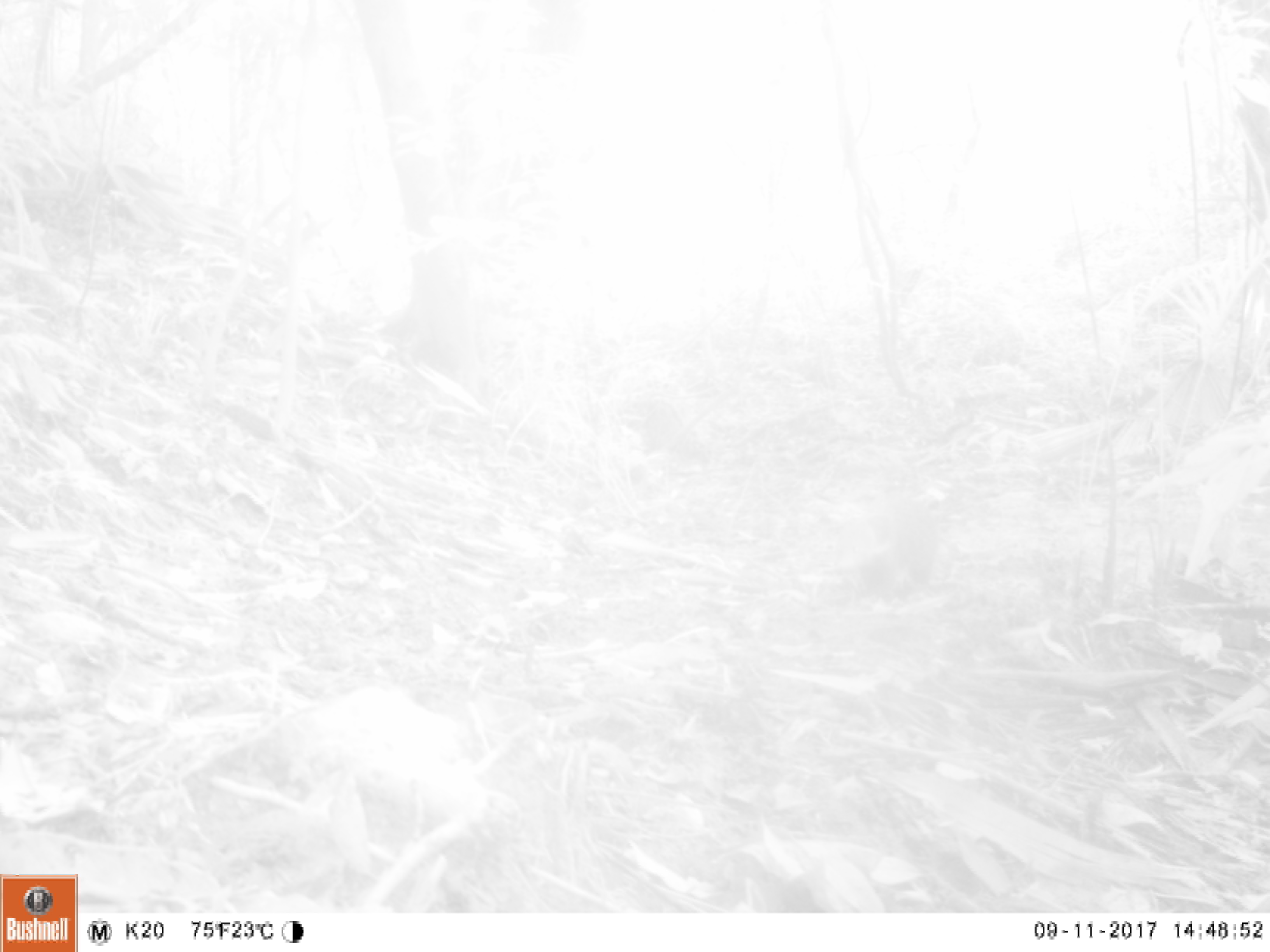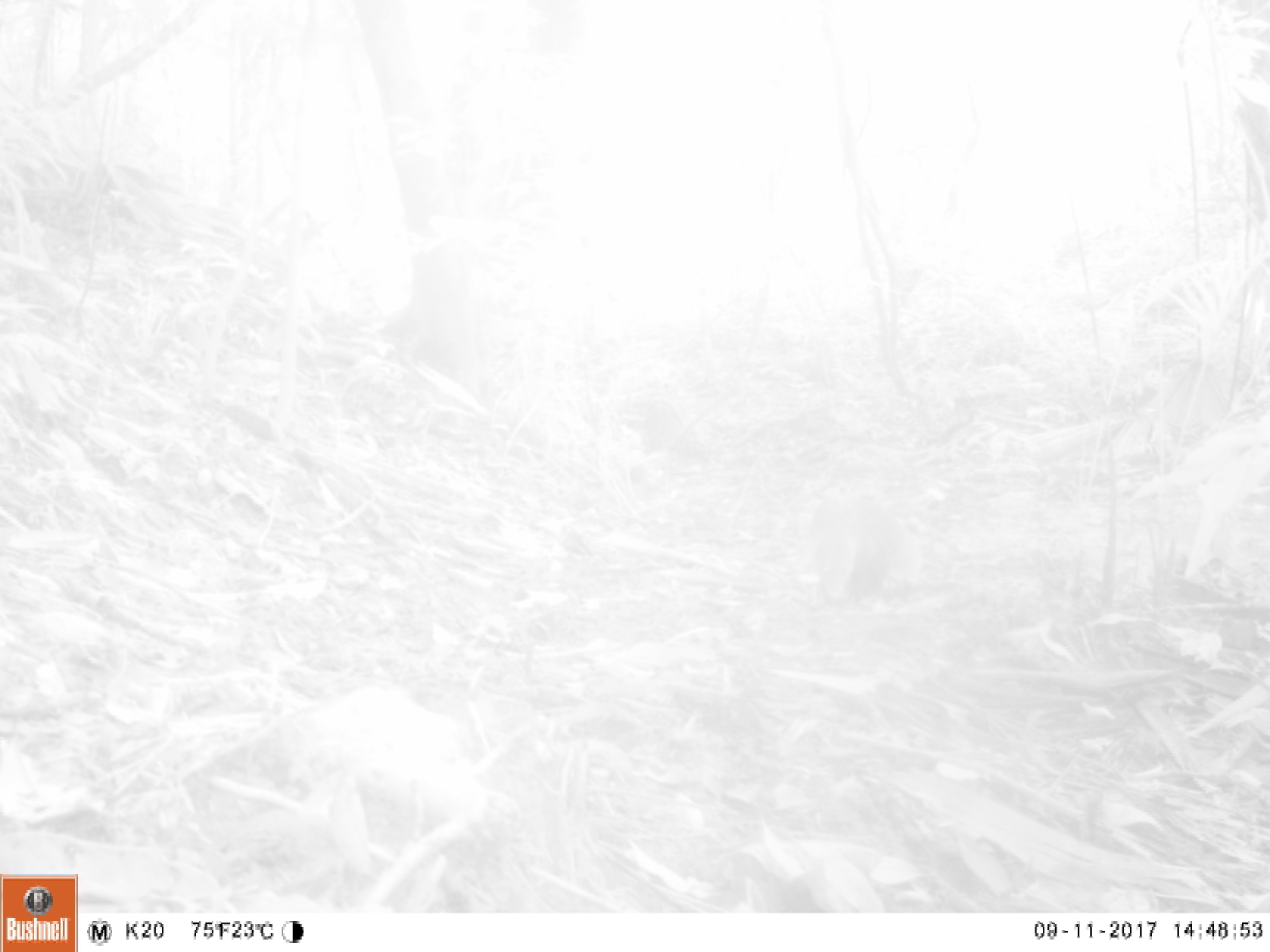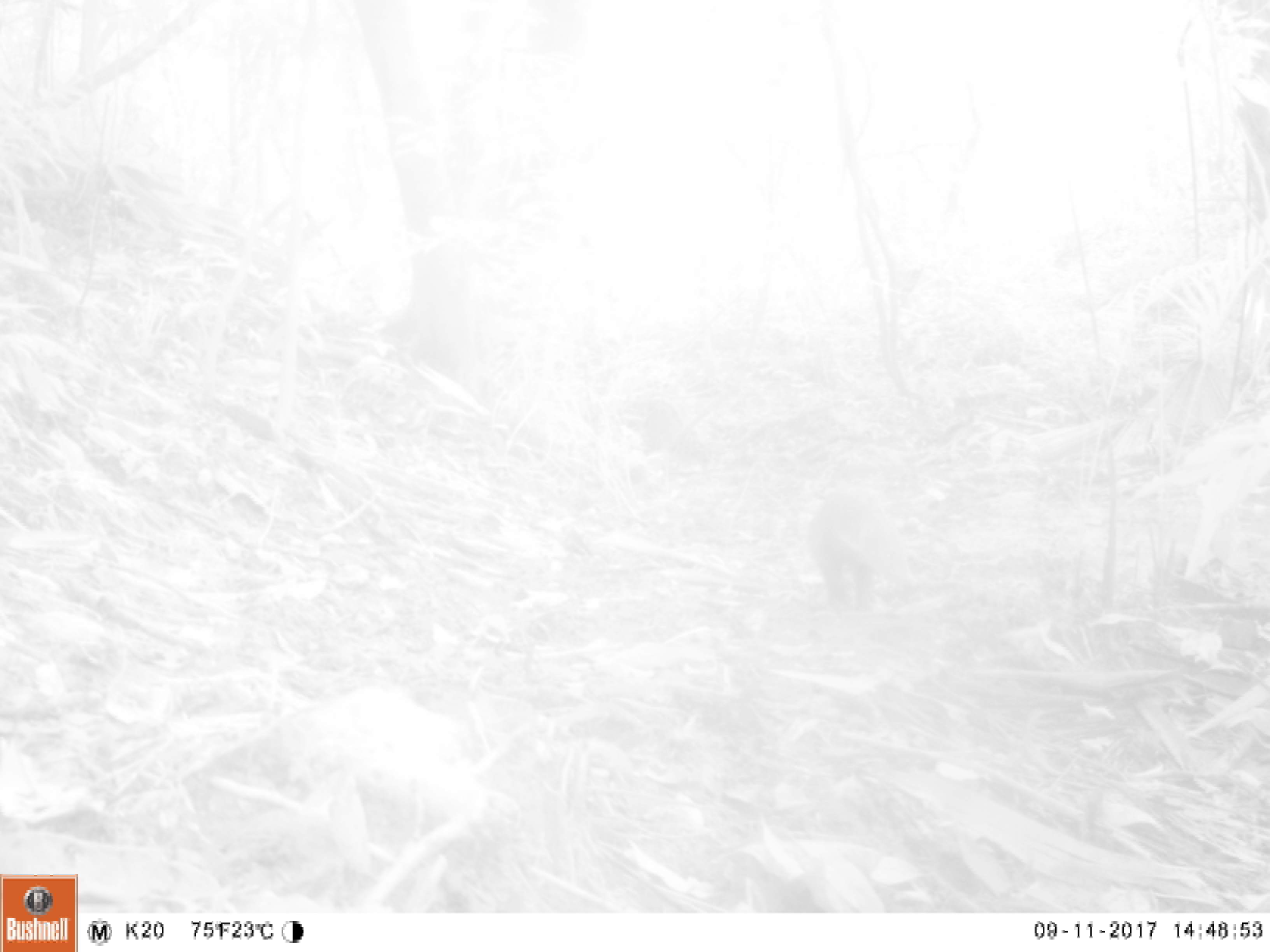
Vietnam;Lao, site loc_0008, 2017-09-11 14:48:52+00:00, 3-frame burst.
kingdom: Animalia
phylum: Chordata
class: Mammalia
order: Carnivora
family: Herpestidae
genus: Urva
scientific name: Urva urva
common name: crab-eating mongoose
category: crab eating mongoose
Crab eating mongoose (crab-eating mongoose) (Urva urva). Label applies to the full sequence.